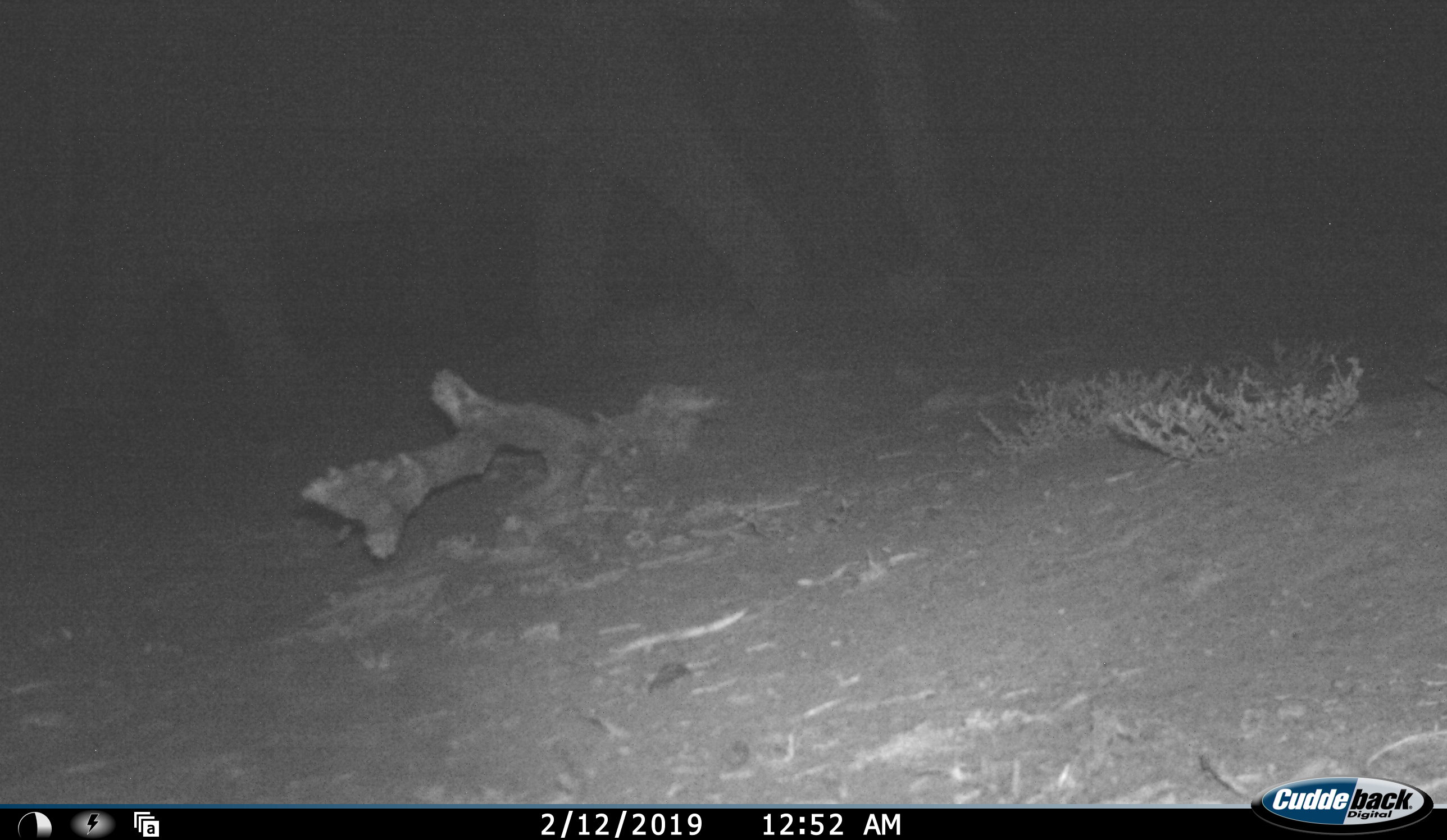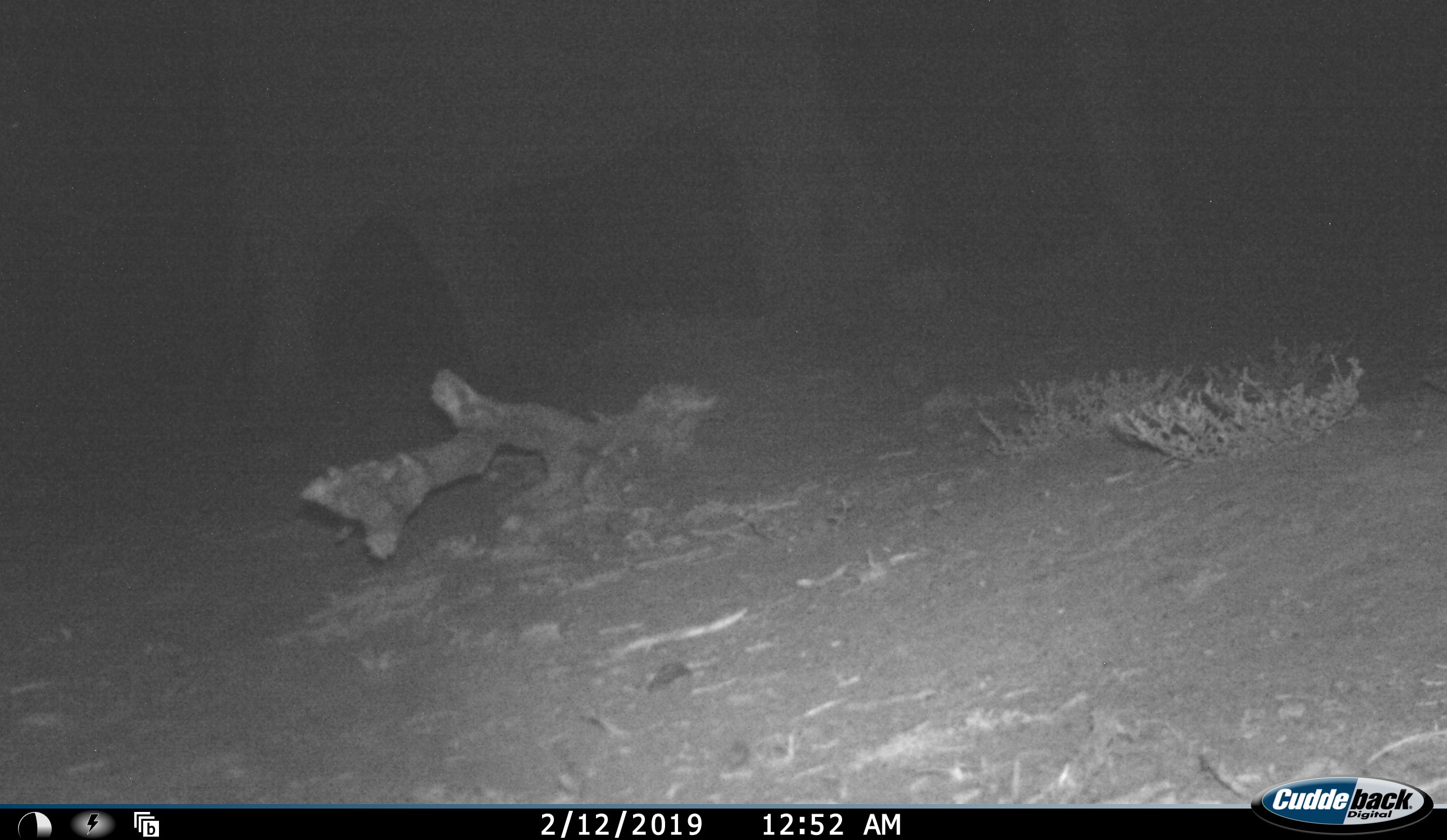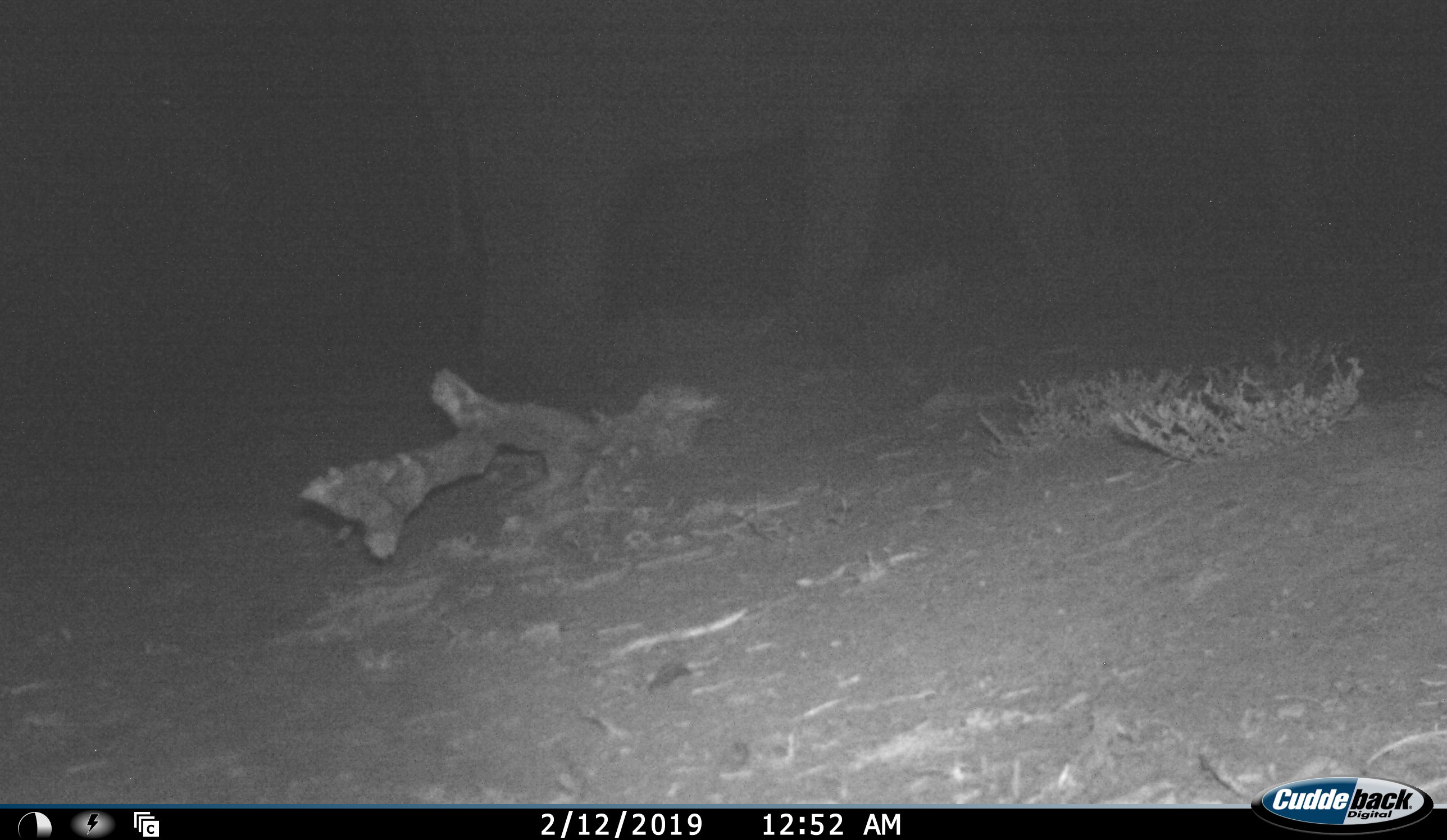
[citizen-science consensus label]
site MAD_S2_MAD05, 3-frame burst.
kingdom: Animalia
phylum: Chordata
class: Mammalia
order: Proboscidea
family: Elephantidae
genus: Loxodonta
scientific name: Loxodonta africana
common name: african bush elephant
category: elephant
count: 1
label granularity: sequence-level